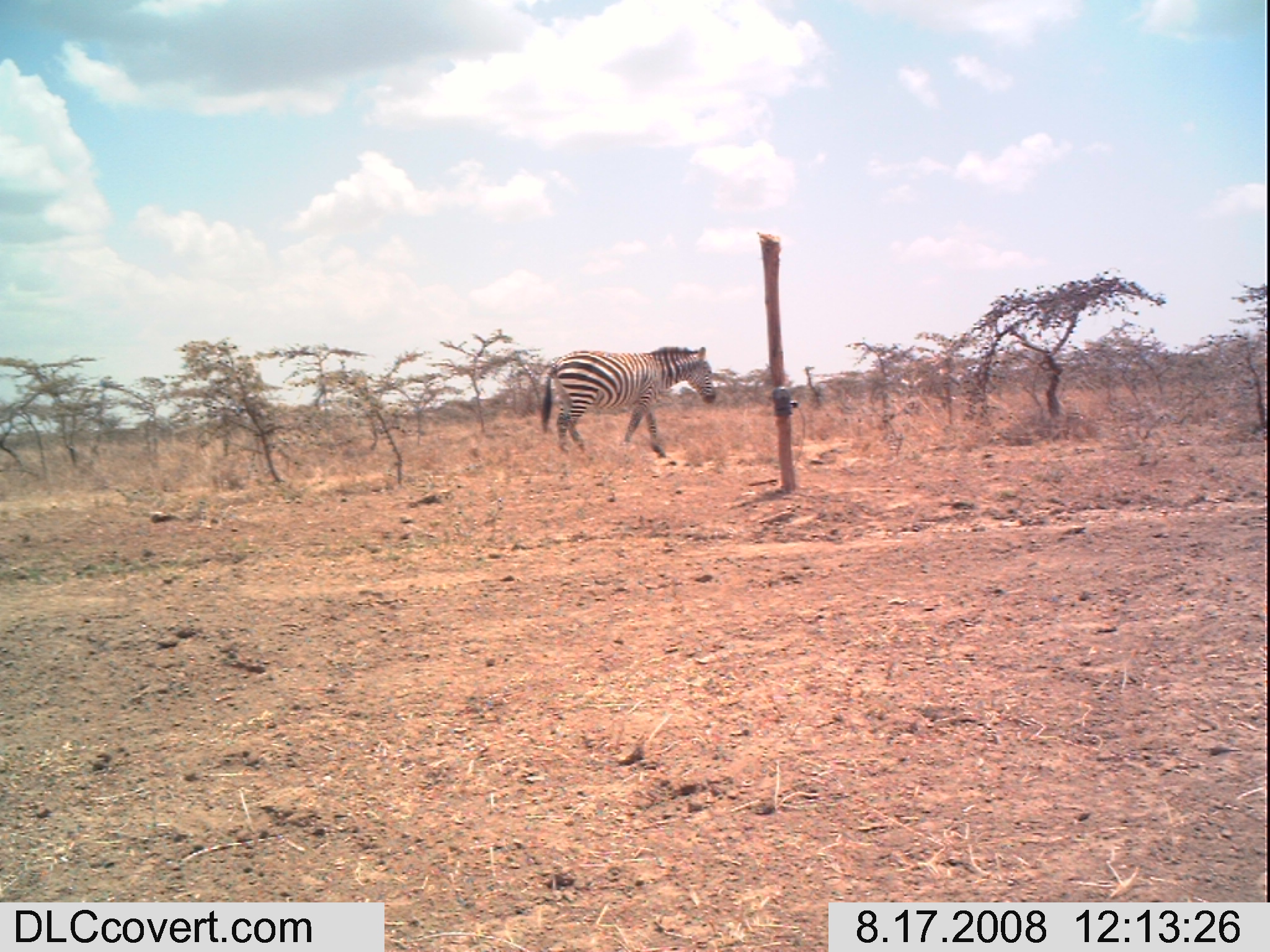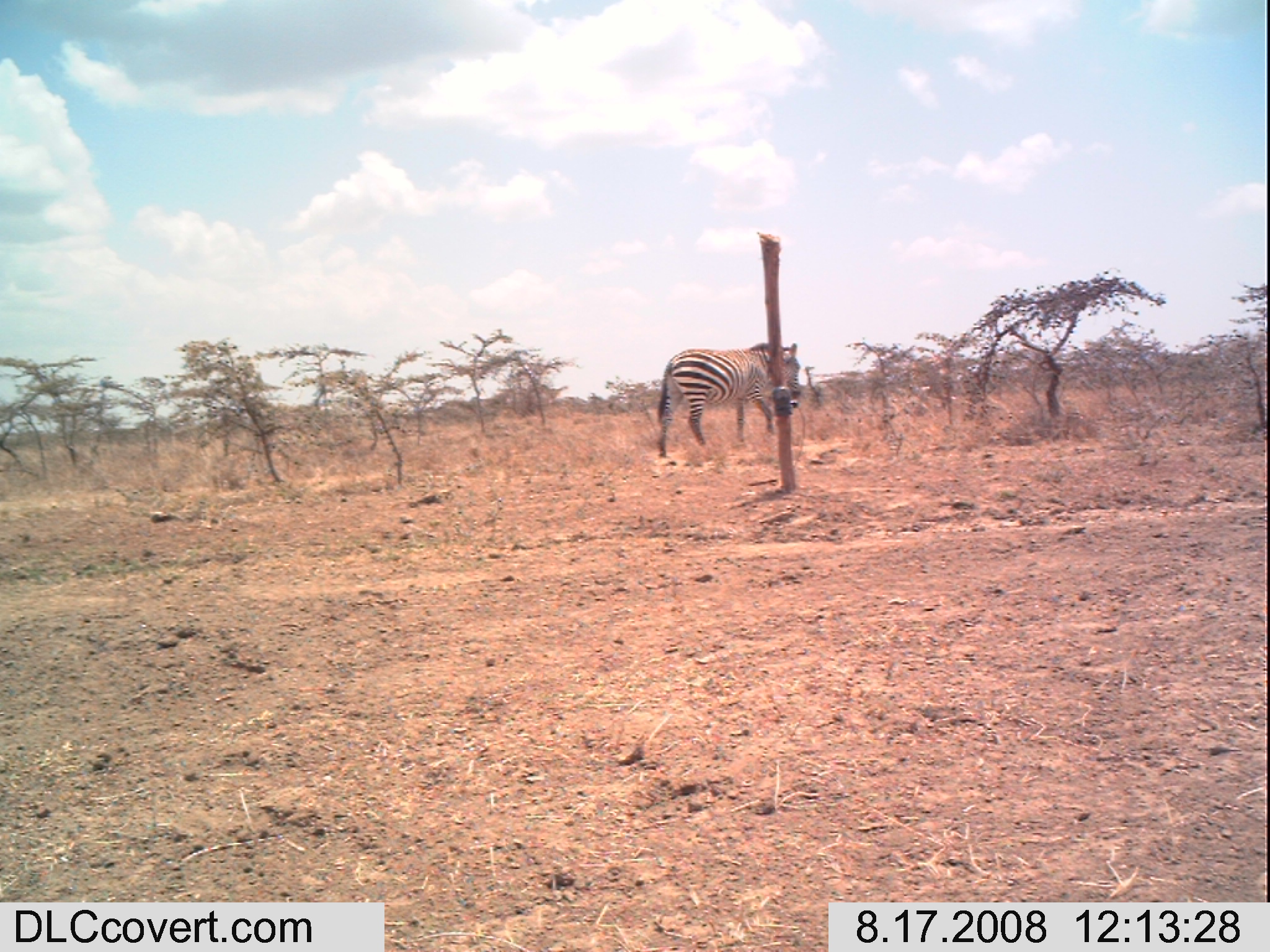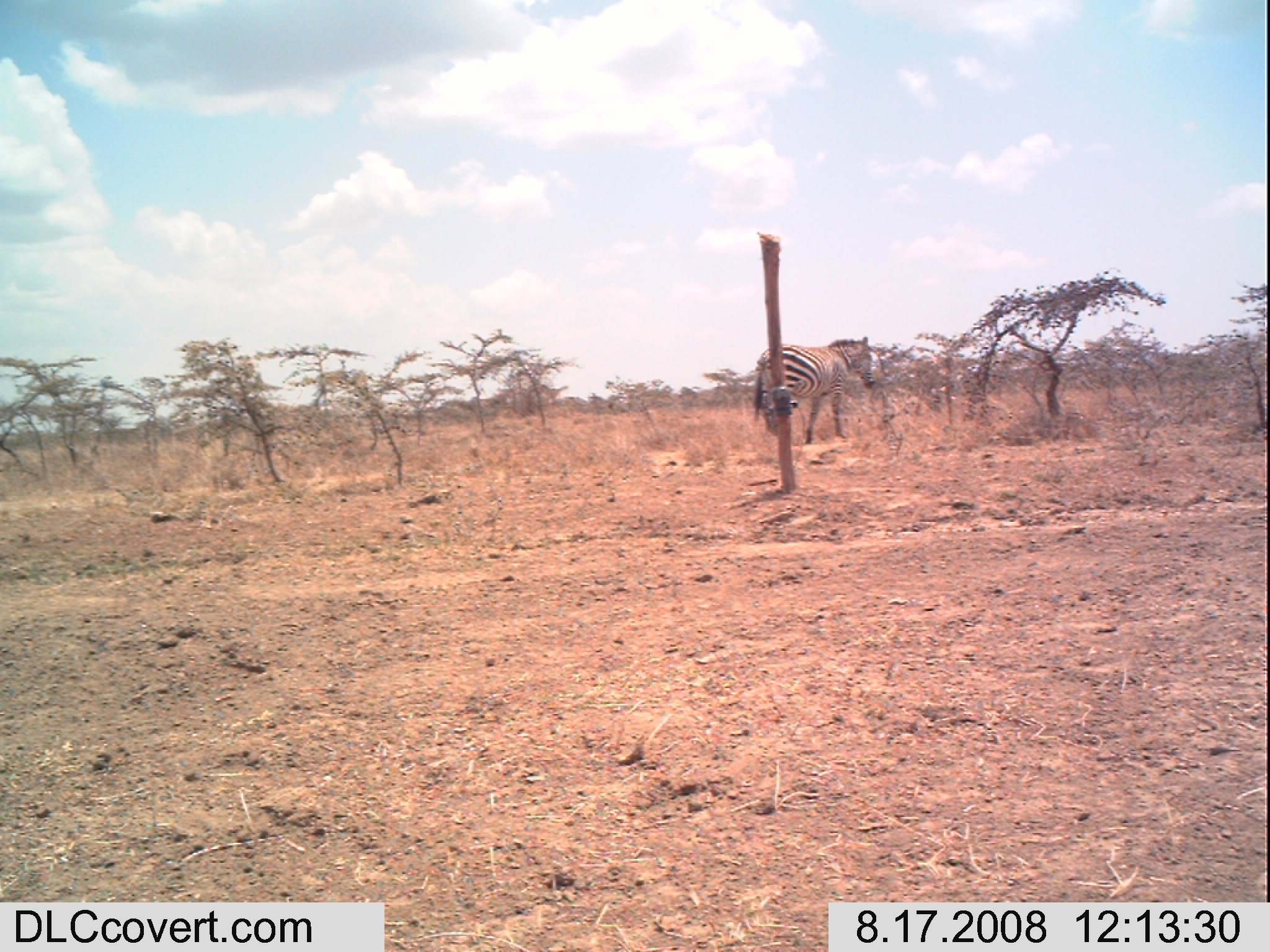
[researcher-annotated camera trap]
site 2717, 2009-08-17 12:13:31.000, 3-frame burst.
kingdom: Animalia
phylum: Chordata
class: Mammalia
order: Perissodactyla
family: Equidae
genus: Equus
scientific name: Equus quagga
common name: plains zebra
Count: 2.